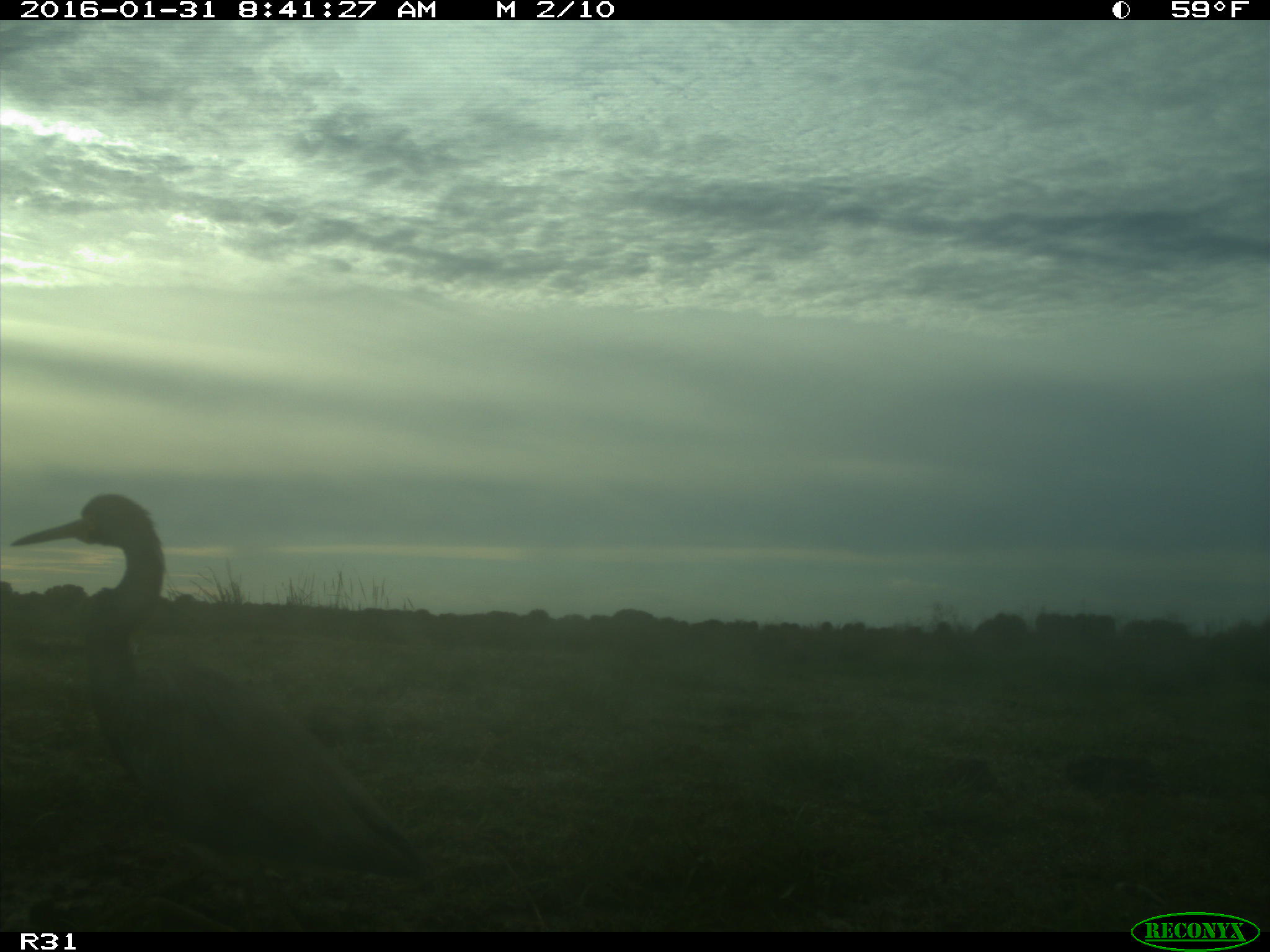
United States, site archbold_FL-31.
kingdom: Animalia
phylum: Chordata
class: Aves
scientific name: Aves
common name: birds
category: unidentified bird